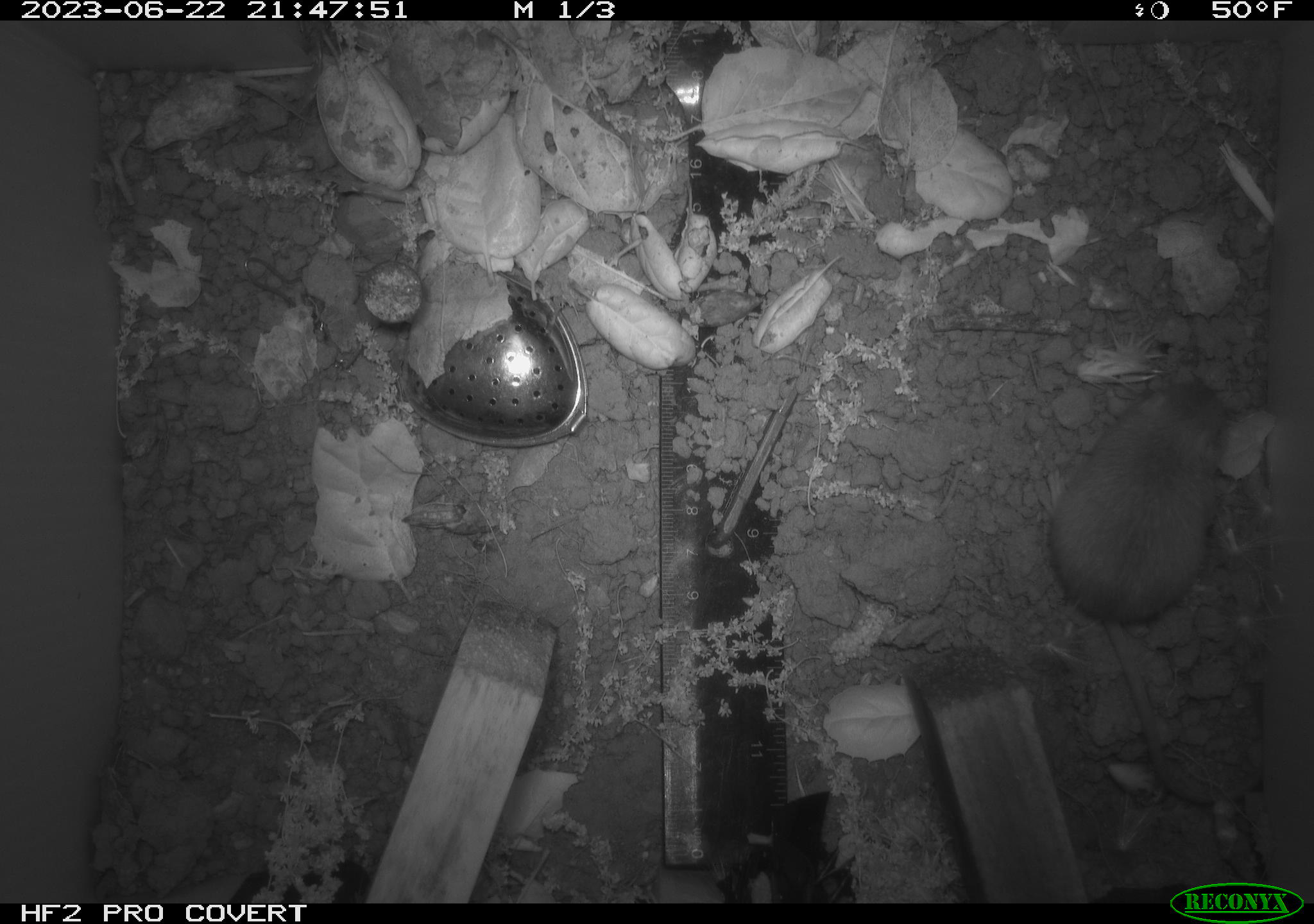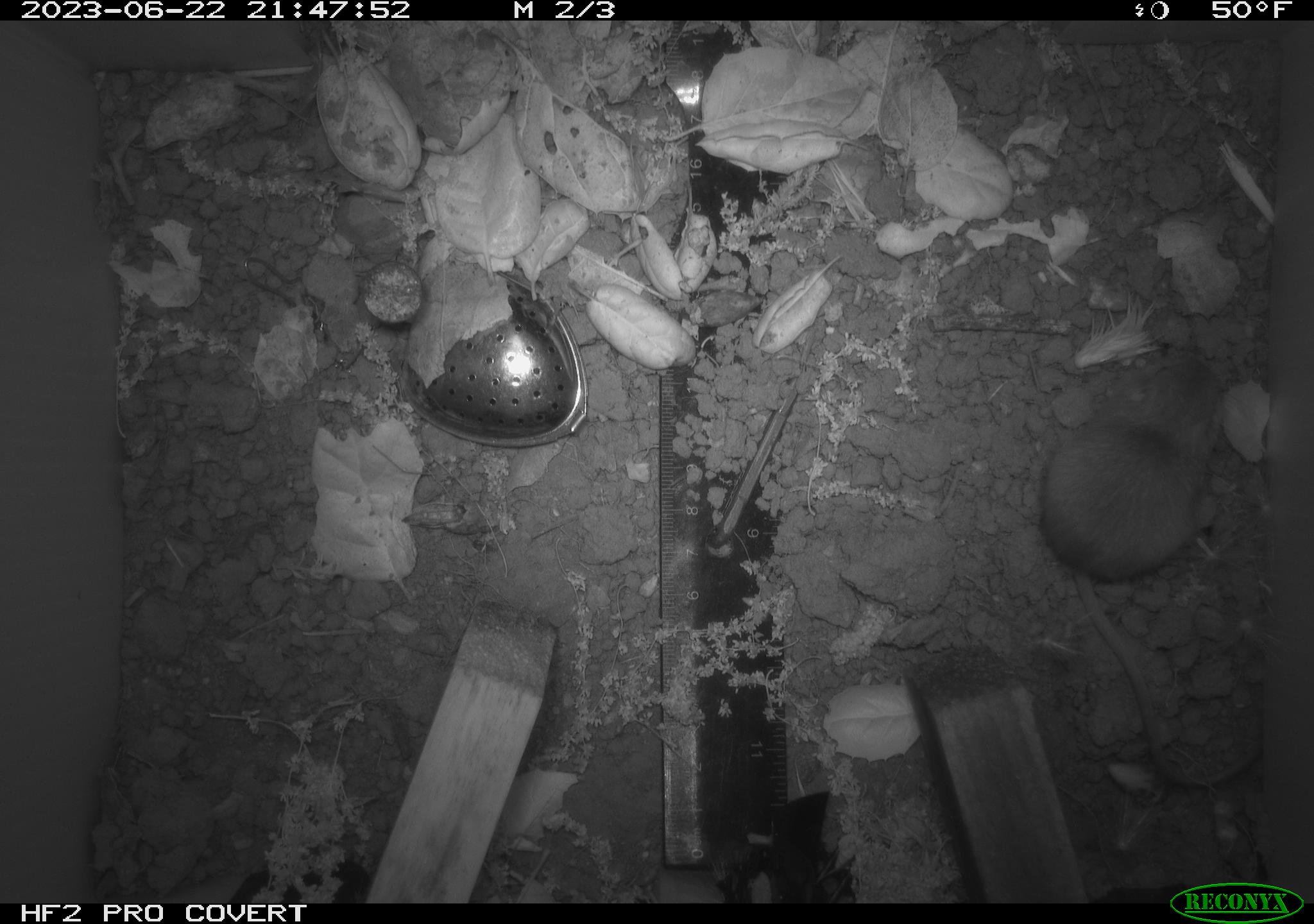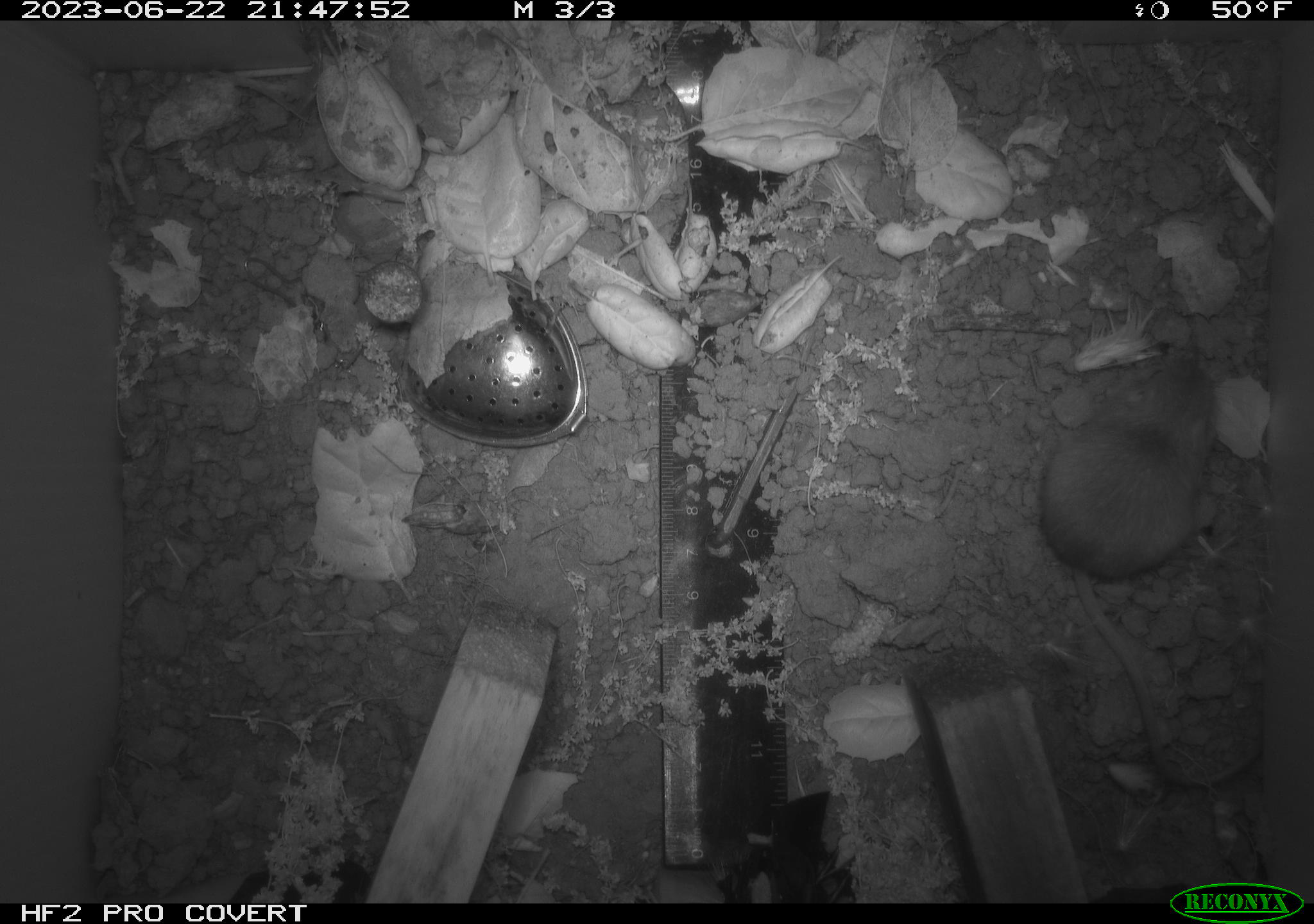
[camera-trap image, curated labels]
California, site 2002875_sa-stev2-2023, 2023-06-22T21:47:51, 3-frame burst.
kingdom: Animalia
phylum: Chordata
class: Mammalia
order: Rodentia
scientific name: Rodentia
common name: mouse species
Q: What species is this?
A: Mouse species (Rodentia).